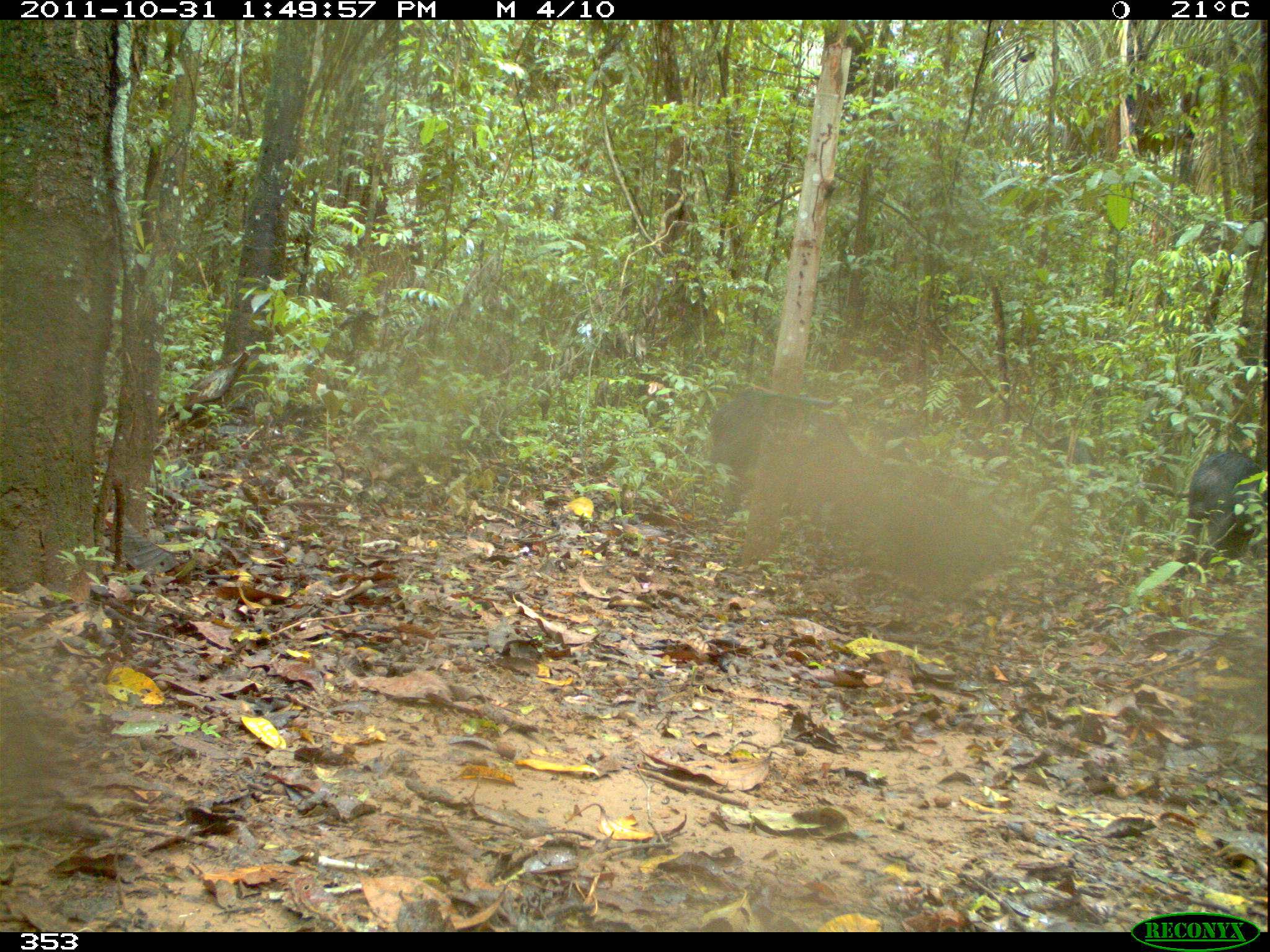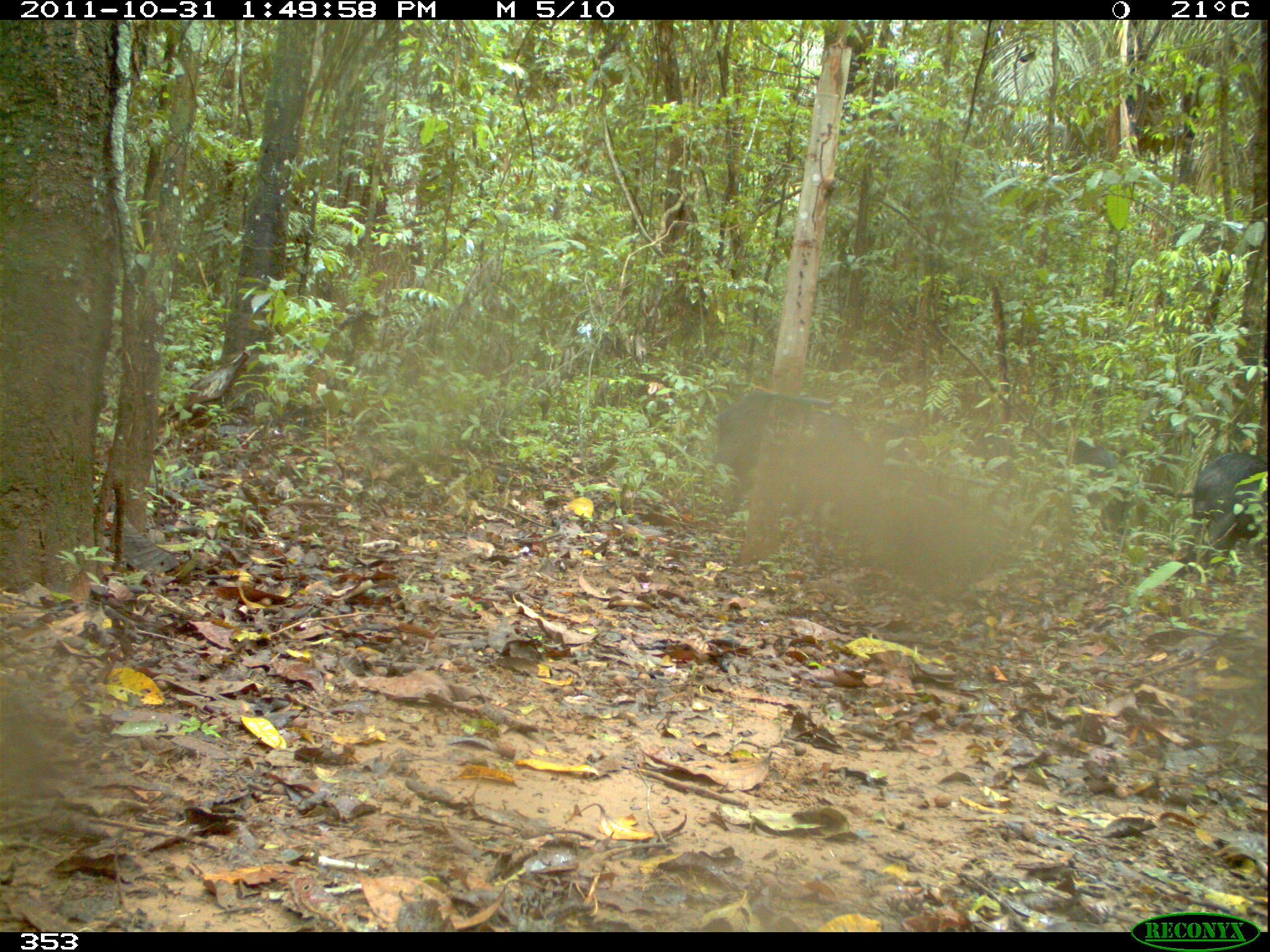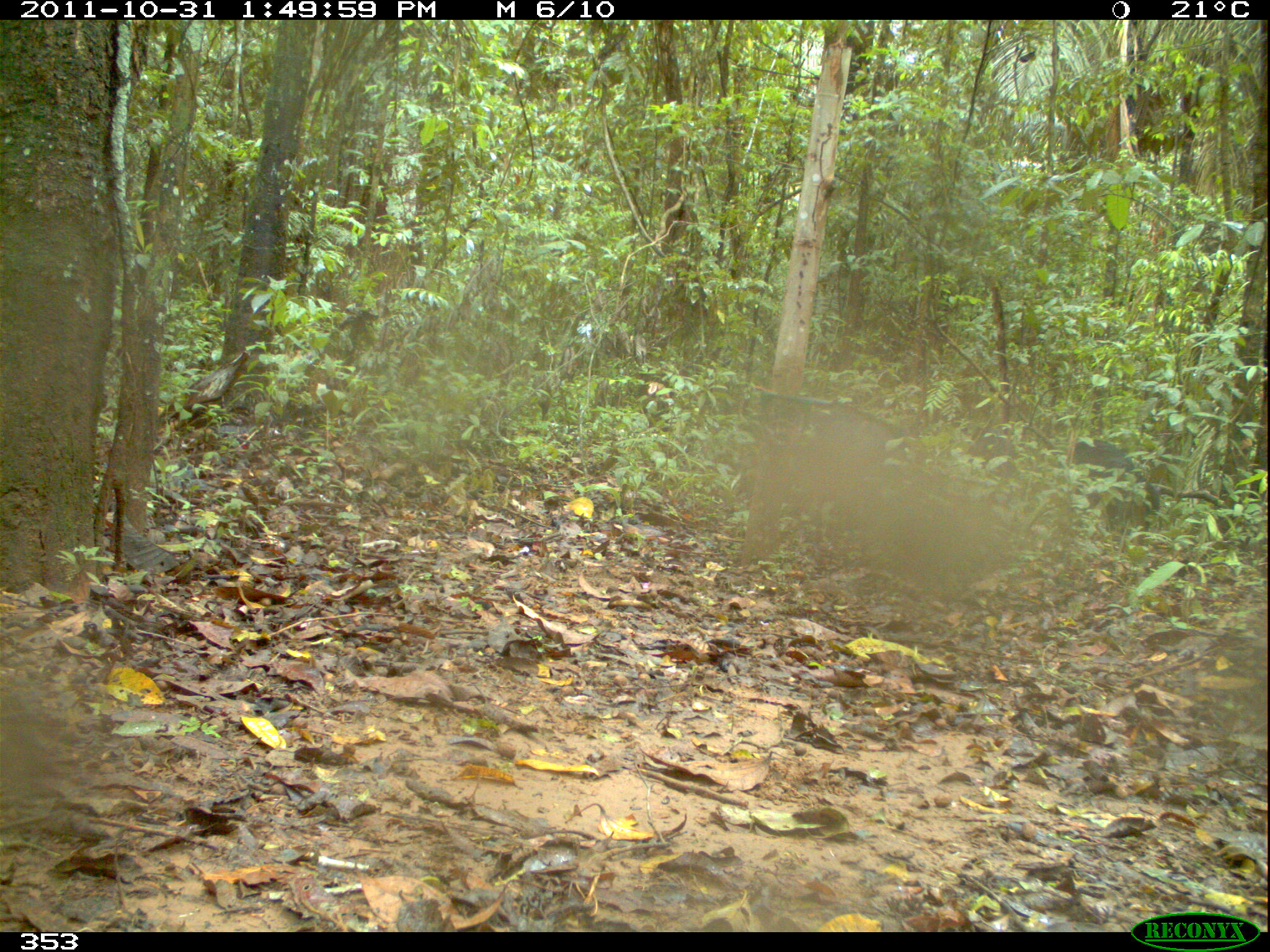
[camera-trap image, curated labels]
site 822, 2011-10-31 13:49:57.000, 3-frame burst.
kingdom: Animalia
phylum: Chordata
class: Mammalia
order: Artiodactyla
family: Tayassuidae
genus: Tayassu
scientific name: Tayassu pecari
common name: white-lipped peccary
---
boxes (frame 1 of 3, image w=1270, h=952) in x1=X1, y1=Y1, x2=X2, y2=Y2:
tayassu pecari: x1=707, y1=390, x2=873, y2=544; x1=1173, y1=449, x2=1268, y2=572; x1=877, y1=416, x2=1007, y2=469; x1=1049, y1=436, x2=1095, y2=492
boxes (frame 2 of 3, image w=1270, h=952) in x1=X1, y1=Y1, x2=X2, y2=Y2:
tayassu pecari: x1=711, y1=393, x2=930, y2=517; x1=1176, y1=451, x2=1270, y2=579; x1=1070, y1=440, x2=1139, y2=540; x1=958, y1=423, x2=1023, y2=490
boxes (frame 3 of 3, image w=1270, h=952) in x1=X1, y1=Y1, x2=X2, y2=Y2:
tayassu pecari: x1=804, y1=405, x2=898, y2=550; x1=1069, y1=437, x2=1161, y2=553; x1=971, y1=435, x2=1020, y2=481